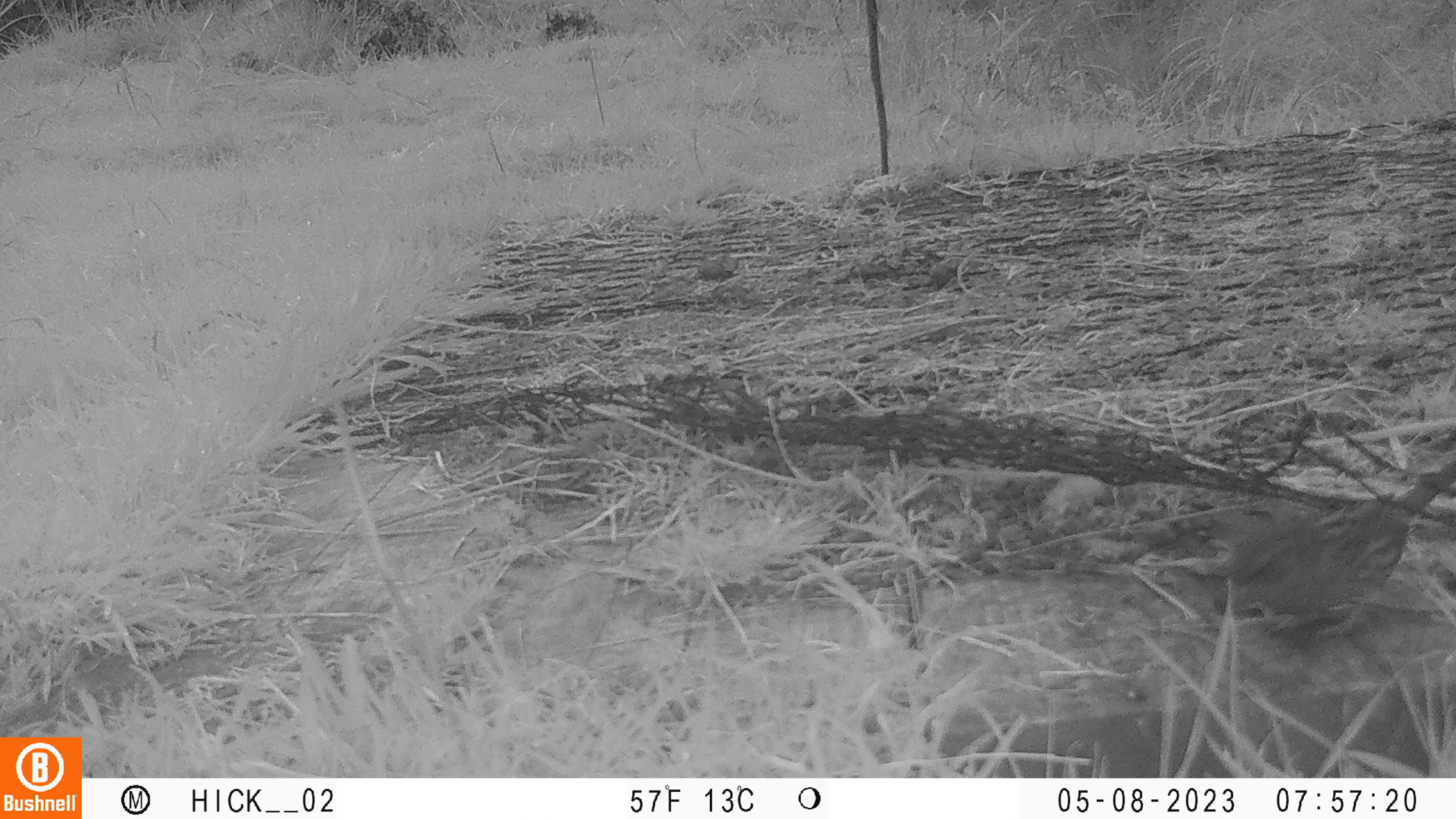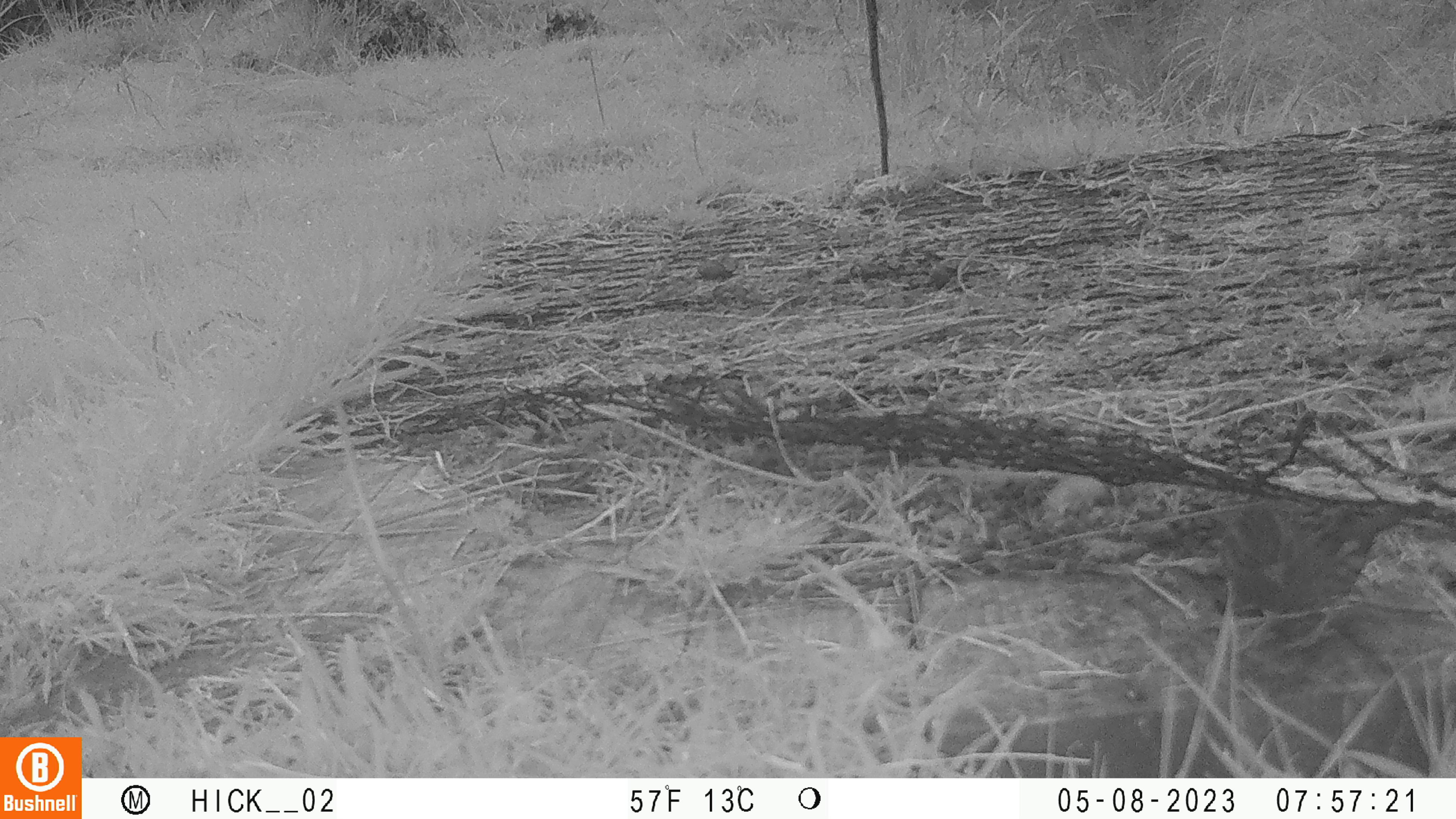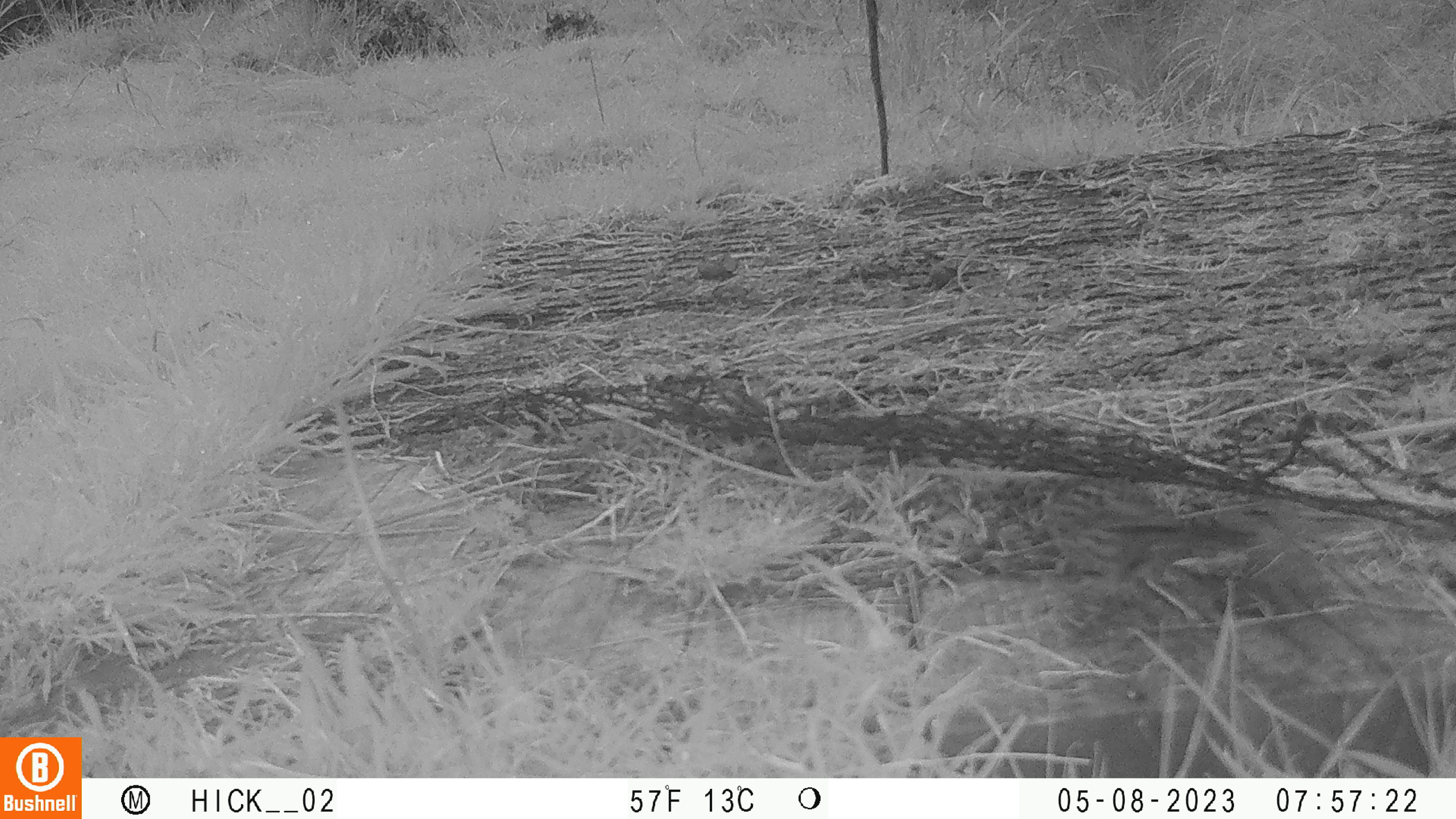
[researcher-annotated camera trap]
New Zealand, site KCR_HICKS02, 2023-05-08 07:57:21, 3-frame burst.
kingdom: Animalia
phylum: Chordata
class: Aves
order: Passeriformes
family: Prunellidae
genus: Prunella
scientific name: Prunella modularis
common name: dunnock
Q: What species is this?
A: Dunnock (Prunella modularis).